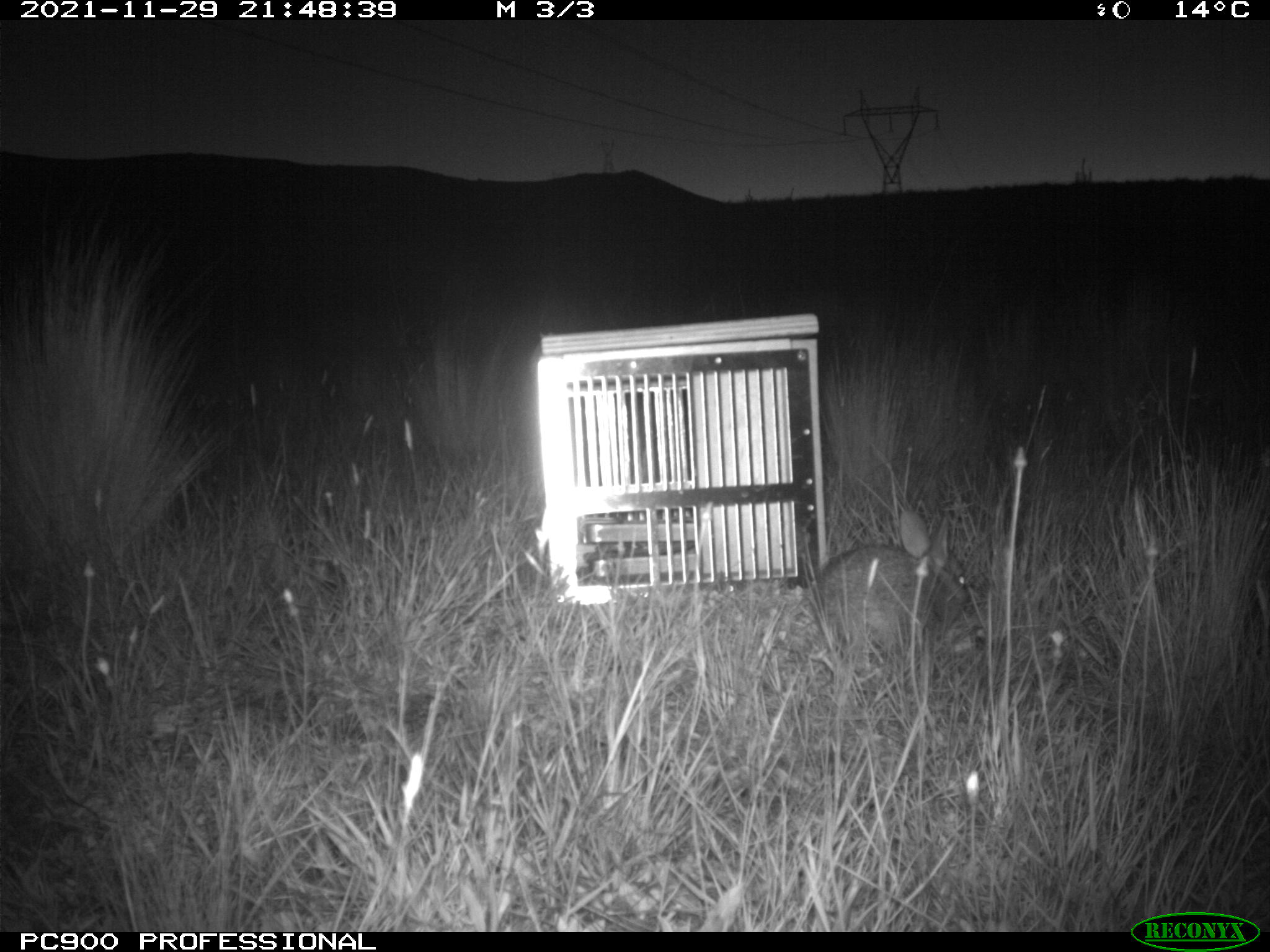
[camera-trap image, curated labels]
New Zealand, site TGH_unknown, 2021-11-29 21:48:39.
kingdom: Animalia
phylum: Chordata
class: Mammalia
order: Lagomorpha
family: Leporidae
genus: Oryctolagus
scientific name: Oryctolagus cuniculus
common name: european rabbit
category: rabbit